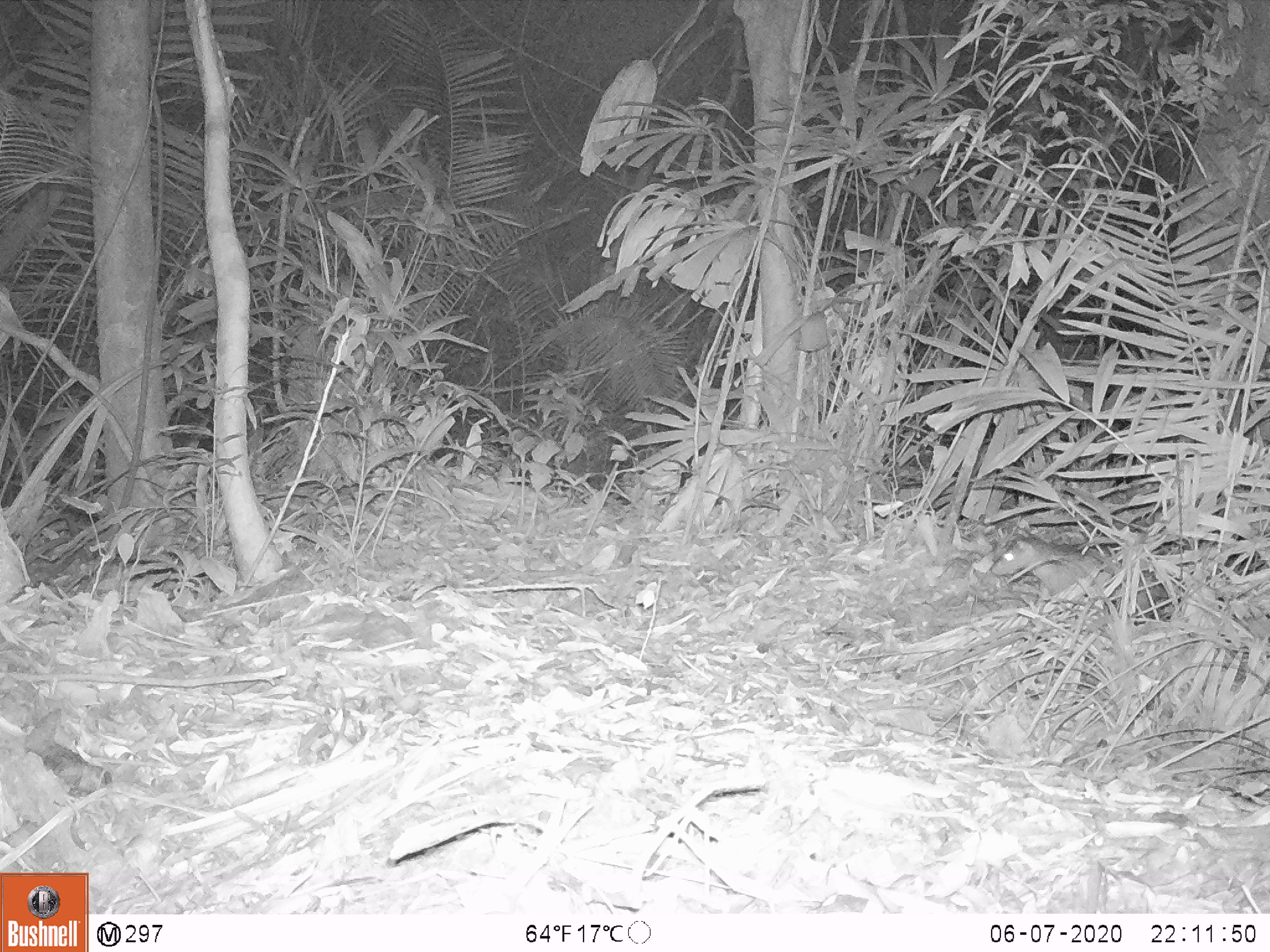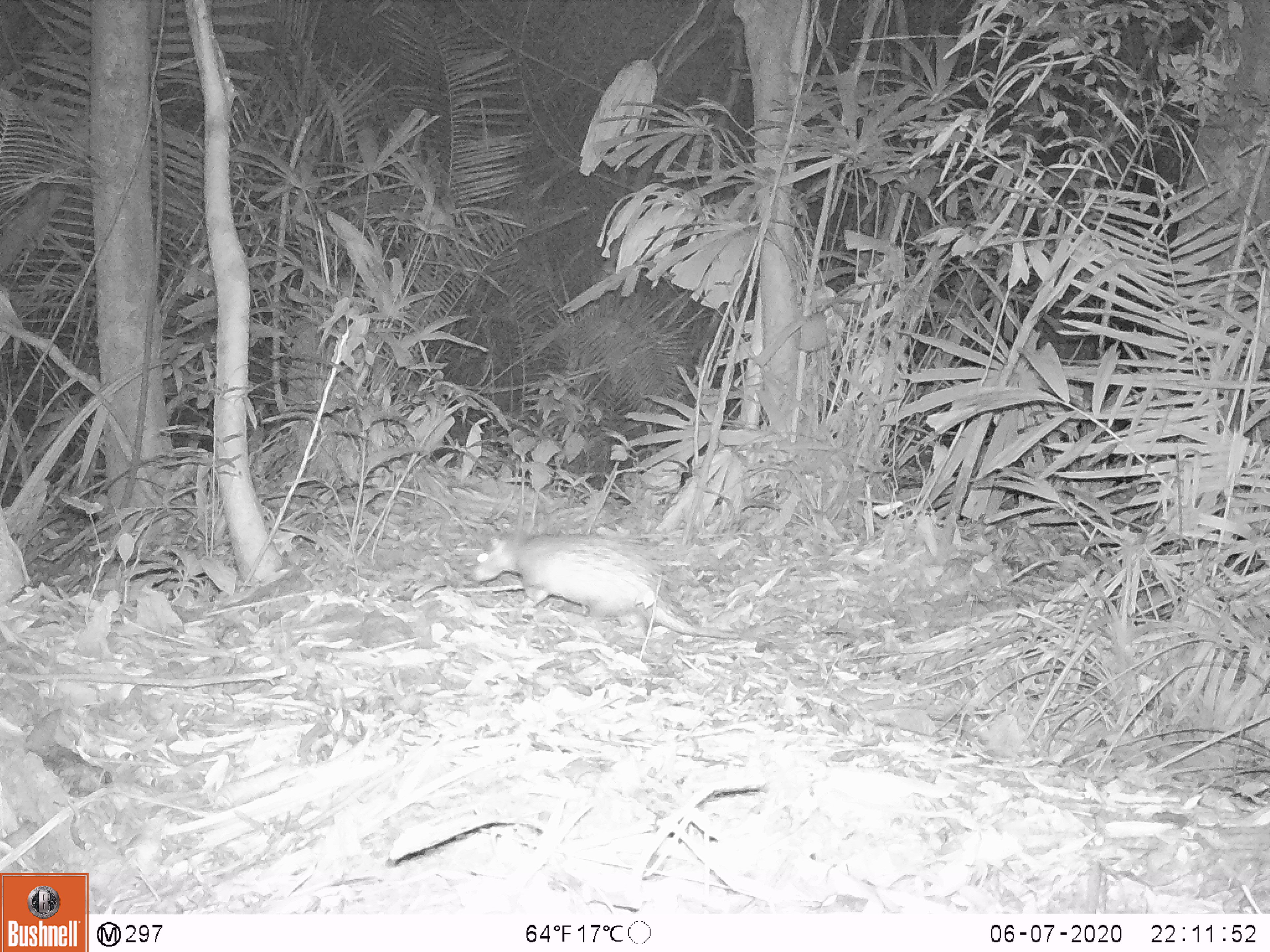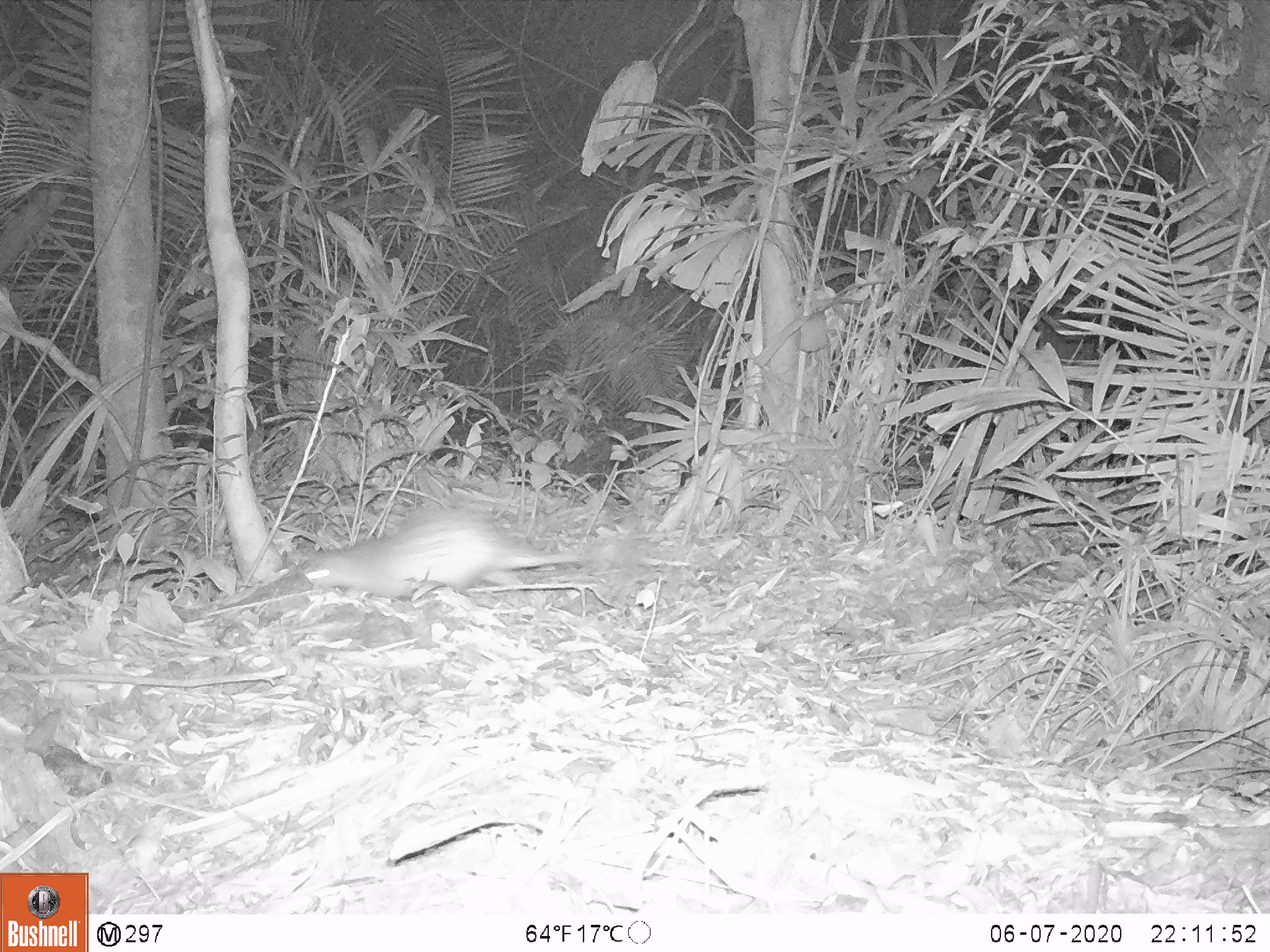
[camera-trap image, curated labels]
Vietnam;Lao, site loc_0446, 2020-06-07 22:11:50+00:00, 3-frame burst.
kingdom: Animalia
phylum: Chordata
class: Mammalia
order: Rodentia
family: Hystricidae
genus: Atherurus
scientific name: Atherurus macrourus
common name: asiatic brush-tailed porcupine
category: asiatic brush tailed porcupine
Asiatic brush tailed porcupine (asiatic brush-tailed porcupine) (Atherurus macrourus). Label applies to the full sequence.